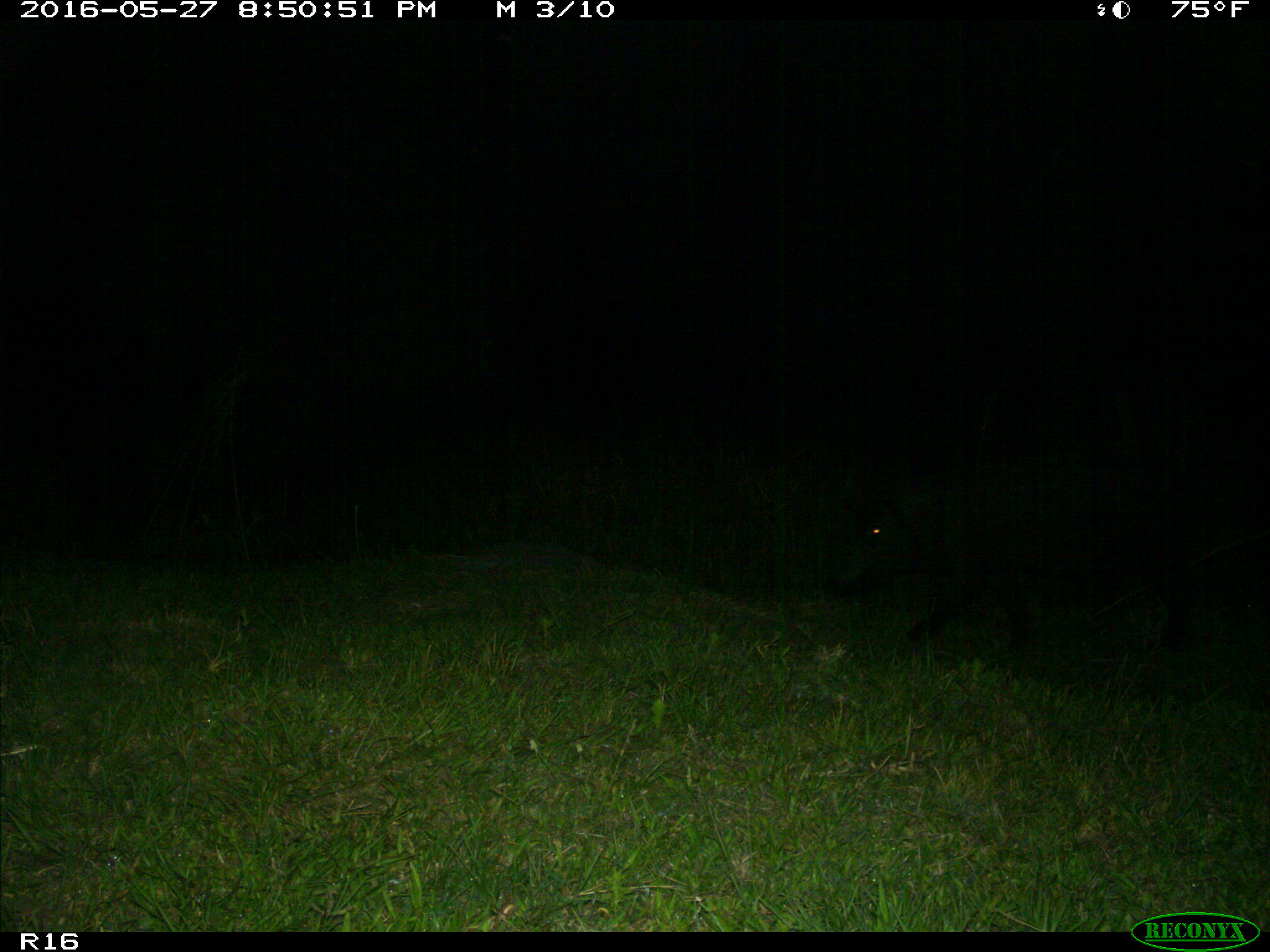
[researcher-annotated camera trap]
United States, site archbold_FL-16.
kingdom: Animalia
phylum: Chordata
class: Mammalia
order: Artiodactyla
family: Suidae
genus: Sus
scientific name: Sus scrofa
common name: wild boar